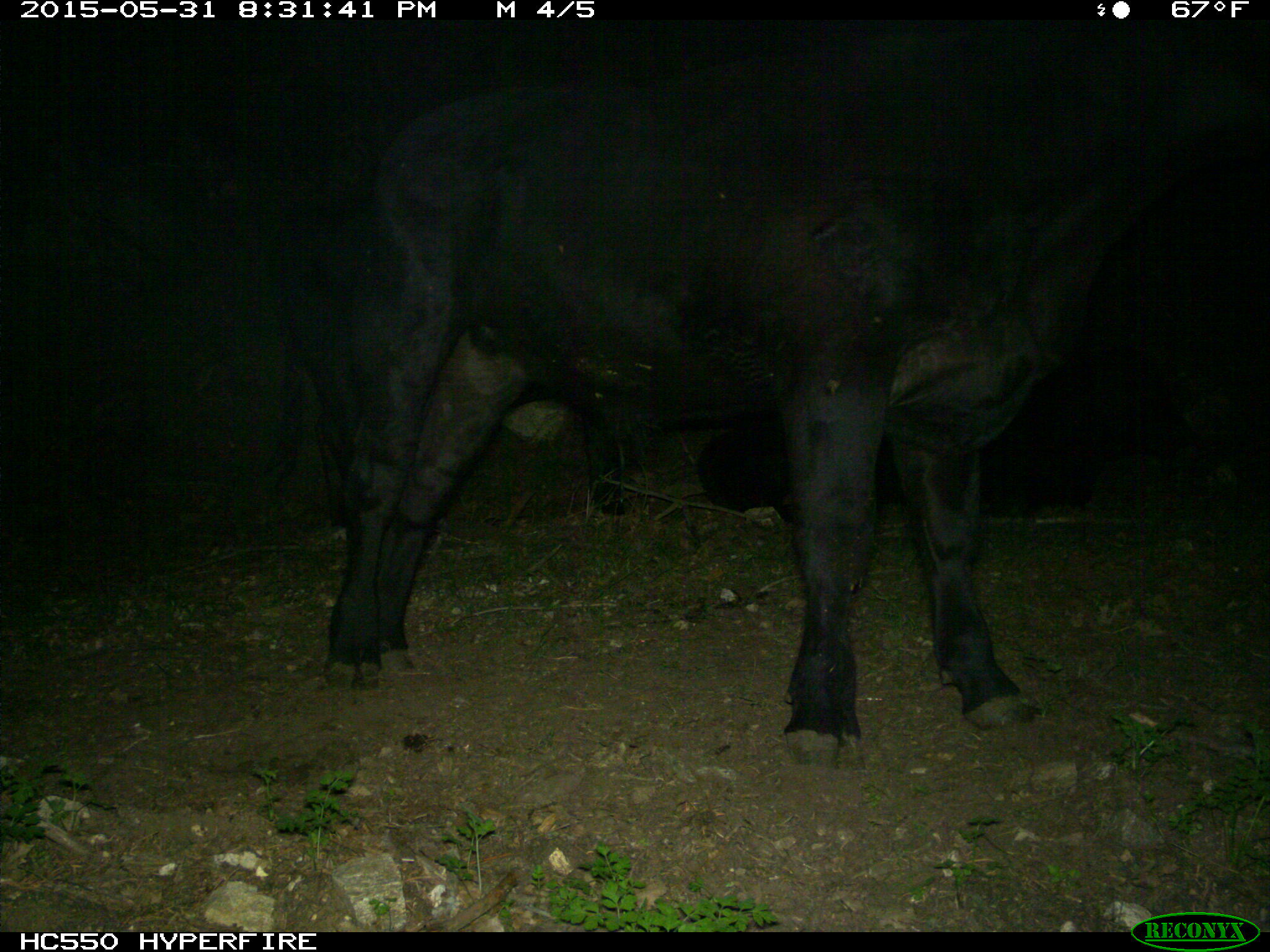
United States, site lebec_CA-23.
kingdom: Animalia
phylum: Chordata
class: Mammalia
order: Artiodactyla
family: Bovidae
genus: Bos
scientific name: Bos taurus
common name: domestic cow